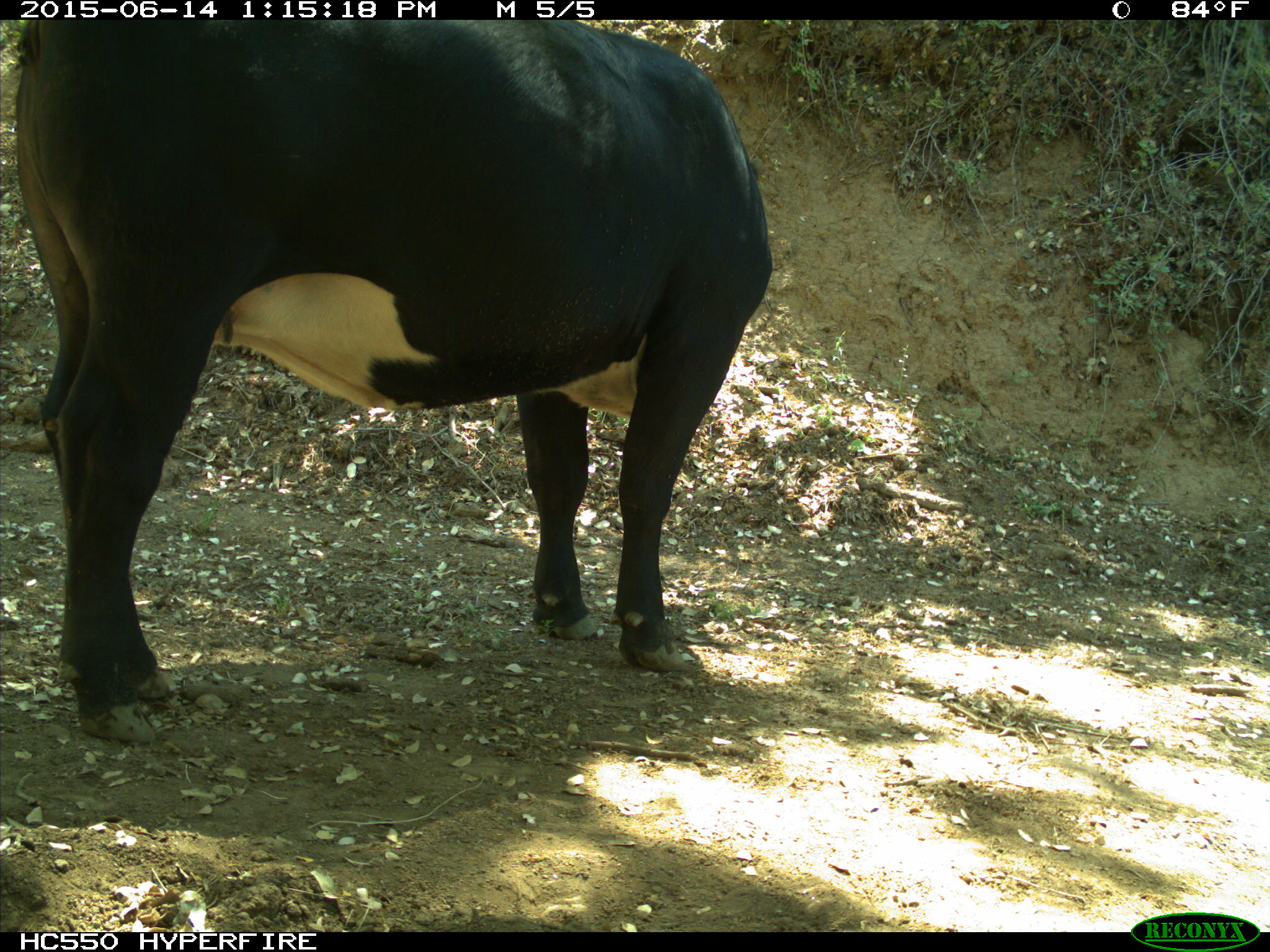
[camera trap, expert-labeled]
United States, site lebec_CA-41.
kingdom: Animalia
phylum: Chordata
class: Mammalia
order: Artiodactyla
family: Bovidae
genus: Bos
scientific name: Bos taurus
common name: domestic cow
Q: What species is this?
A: Bos taurus (domestic cow).